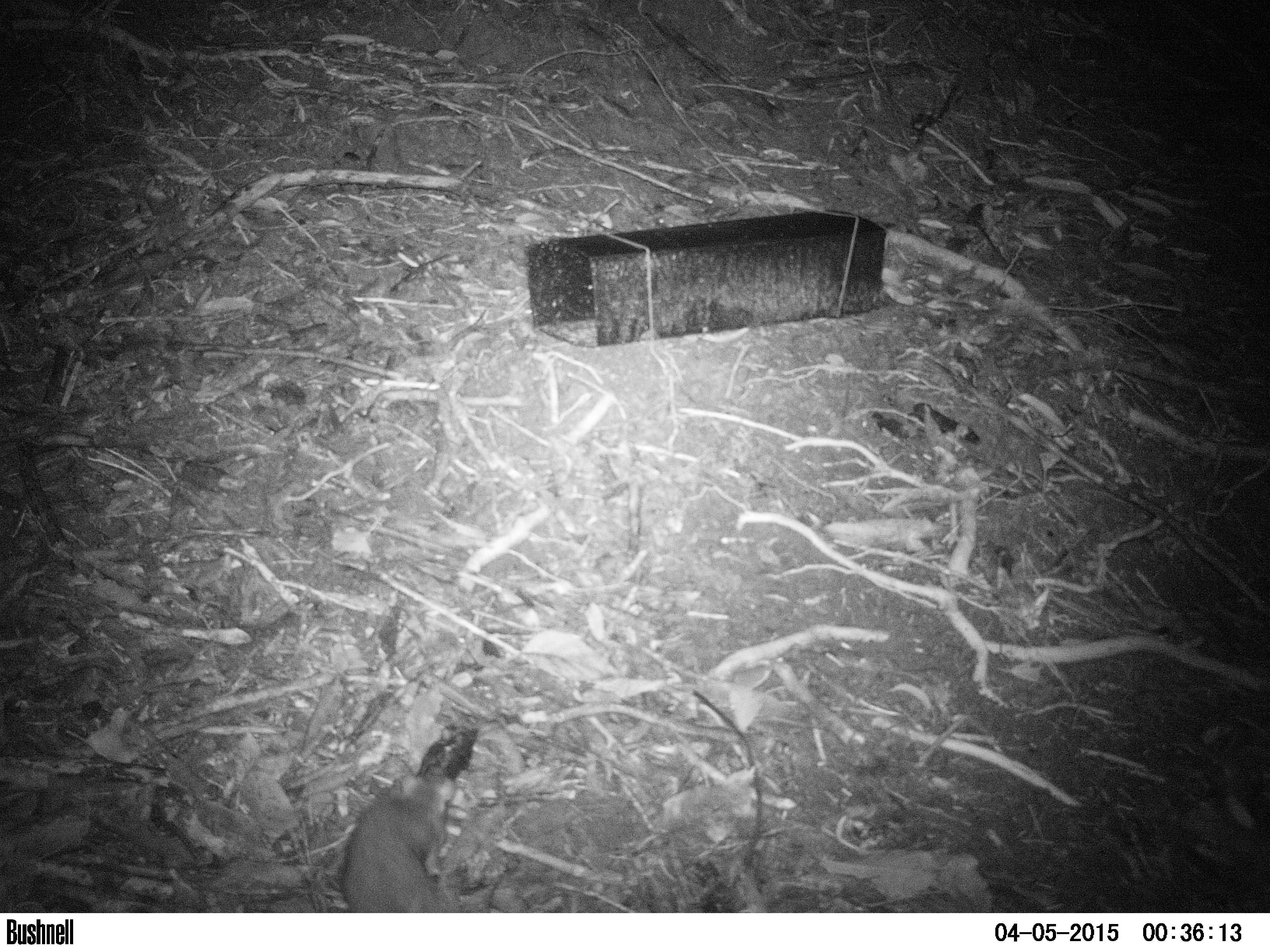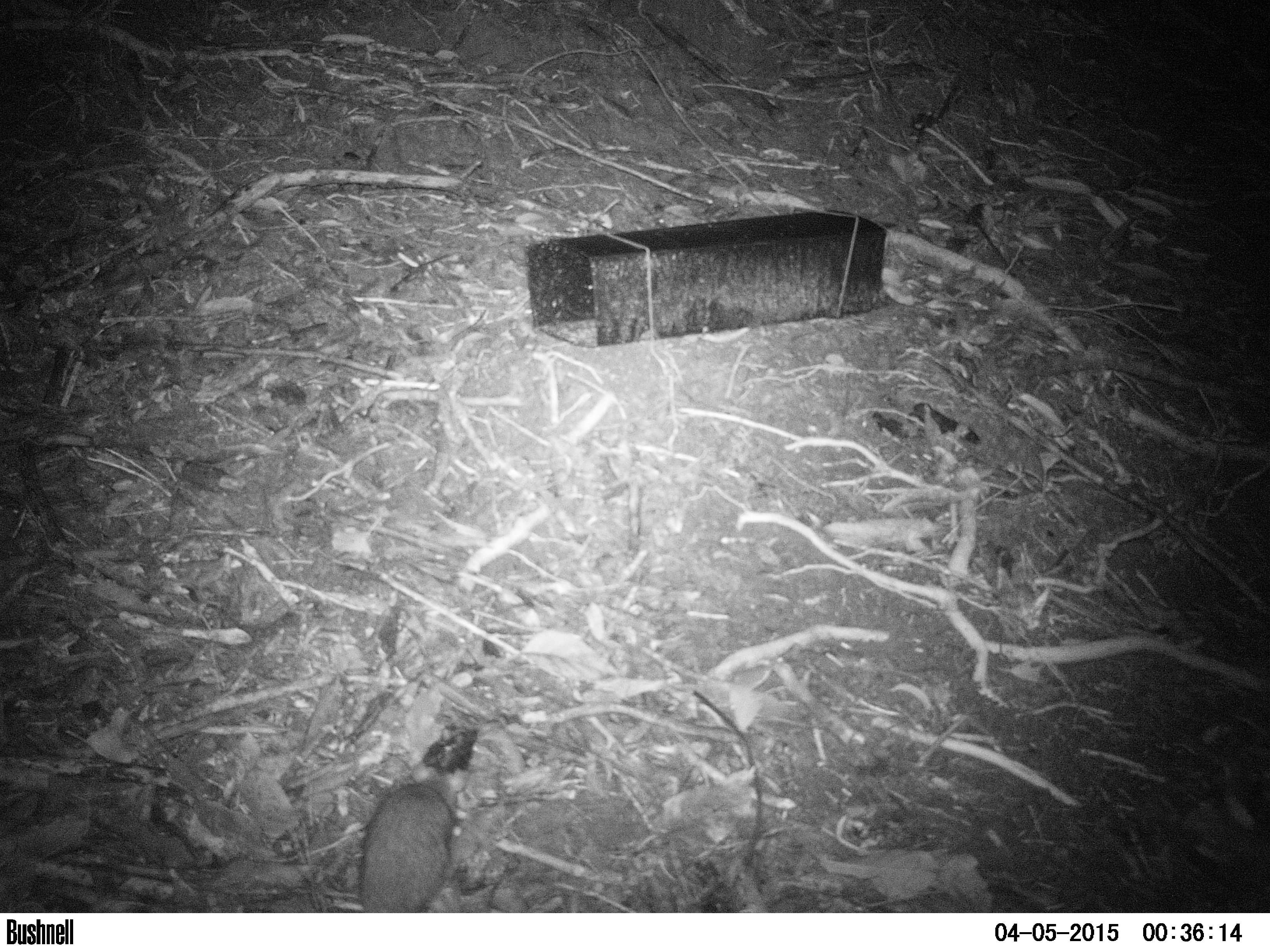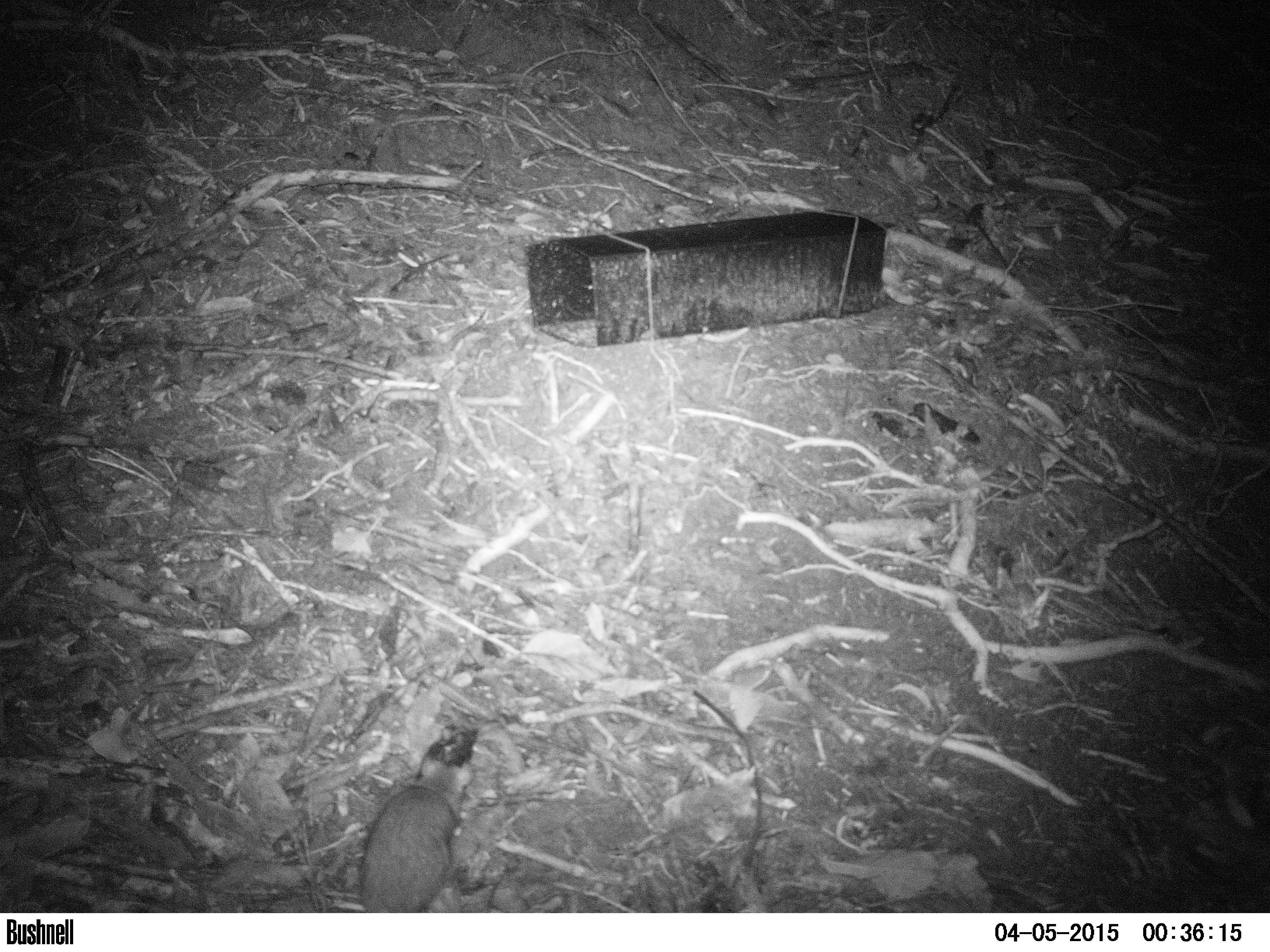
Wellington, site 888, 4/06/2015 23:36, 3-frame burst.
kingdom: Animalia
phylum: Chordata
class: Mammalia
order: Rodentia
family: Muridae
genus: Rattus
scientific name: Rattus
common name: rat